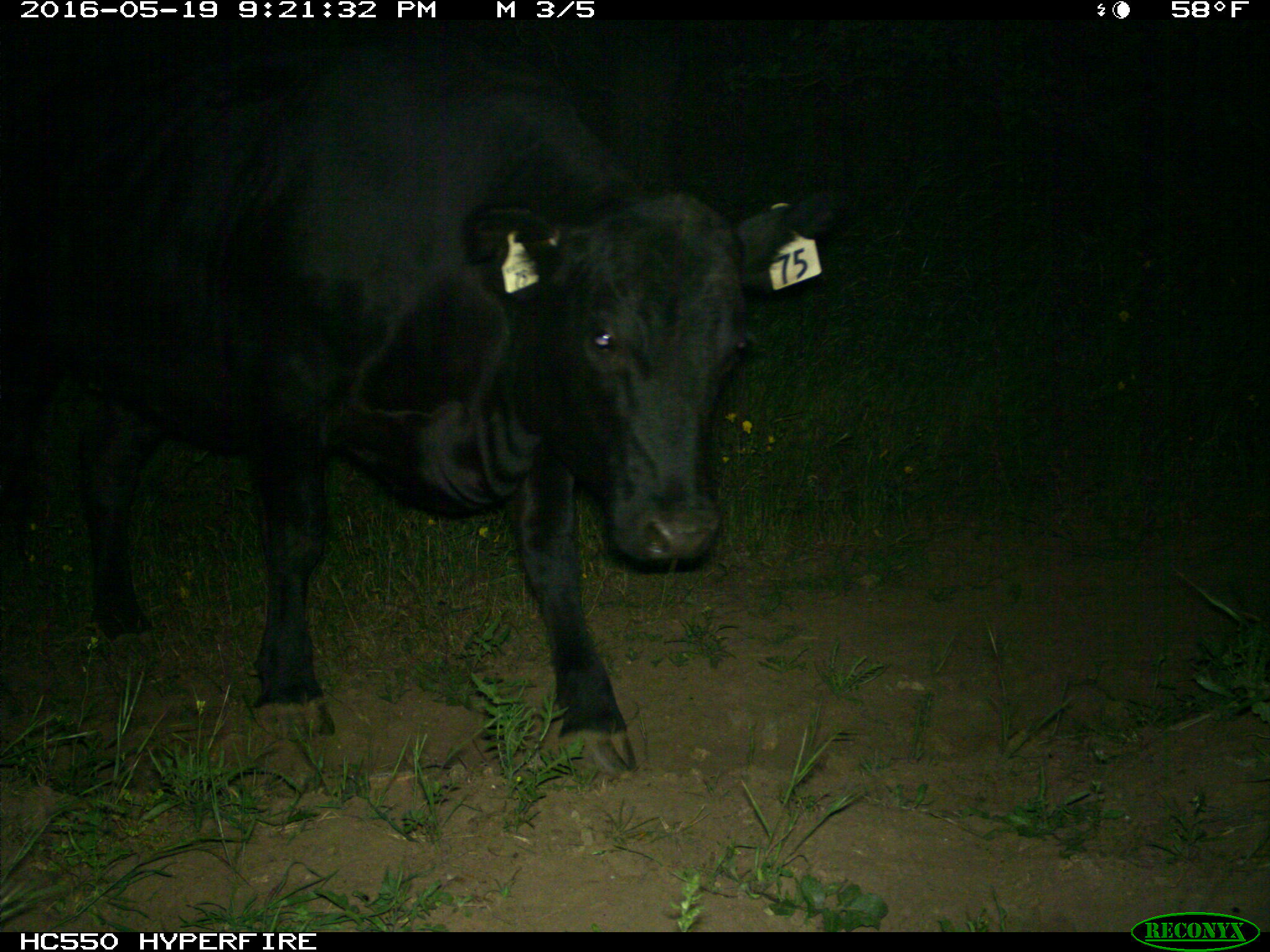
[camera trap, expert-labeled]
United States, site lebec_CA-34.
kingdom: Animalia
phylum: Chordata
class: Mammalia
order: Artiodactyla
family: Bovidae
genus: Bos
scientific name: Bos taurus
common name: domestic cow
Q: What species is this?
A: Bos taurus (domestic cow).